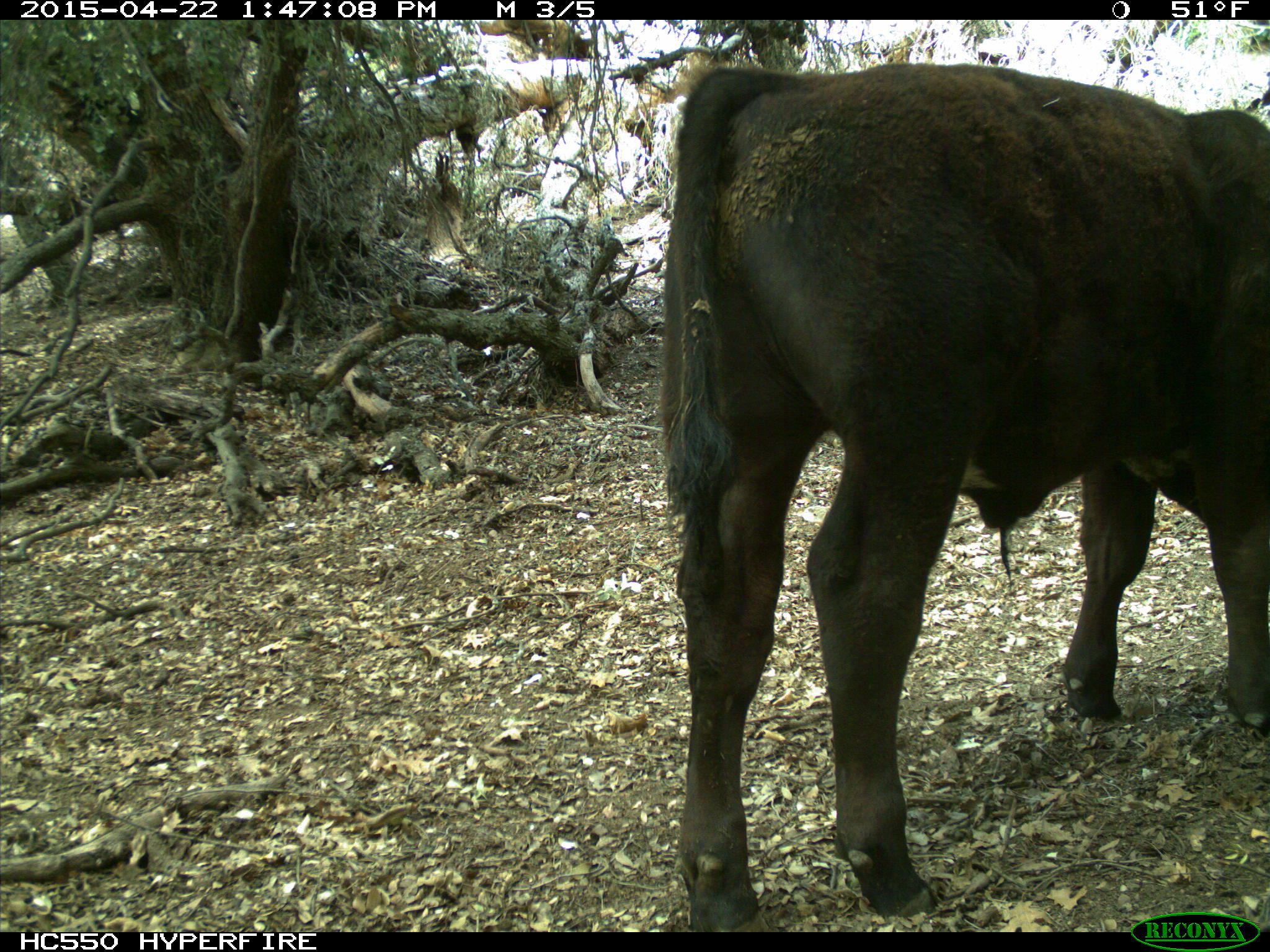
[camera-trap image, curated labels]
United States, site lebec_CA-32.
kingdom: Animalia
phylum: Chordata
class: Mammalia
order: Artiodactyla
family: Bovidae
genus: Bos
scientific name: Bos taurus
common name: domestic cow